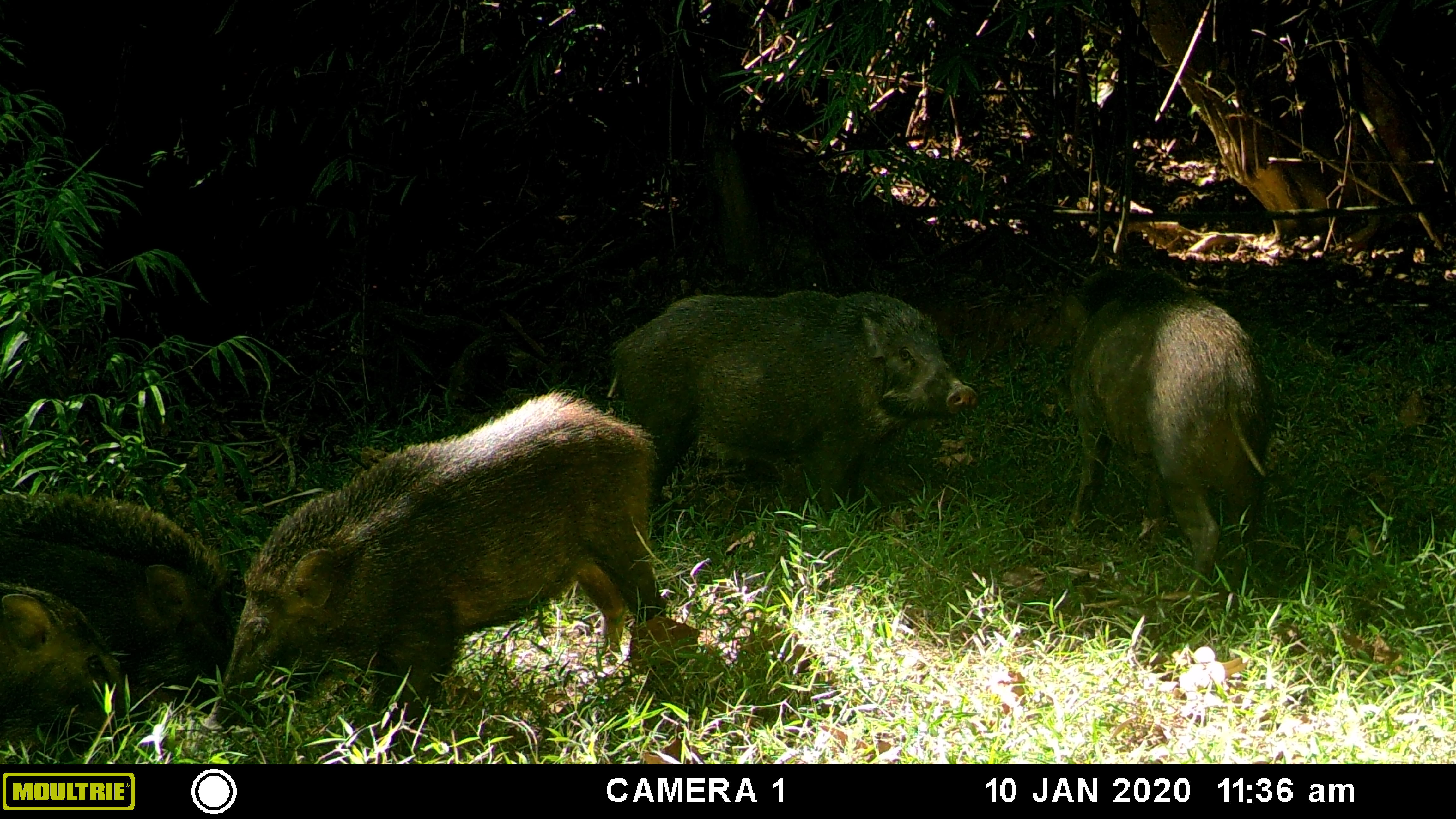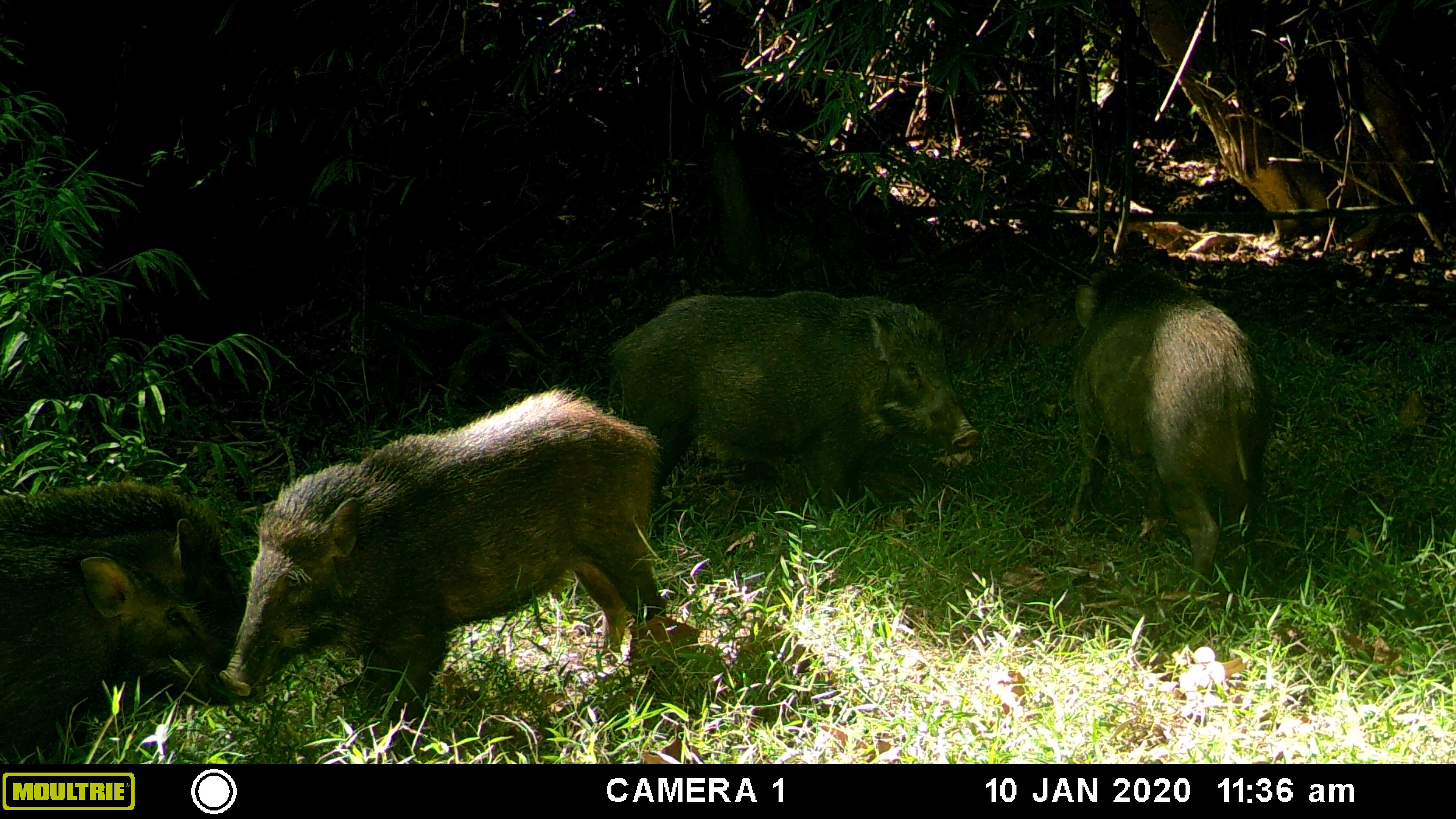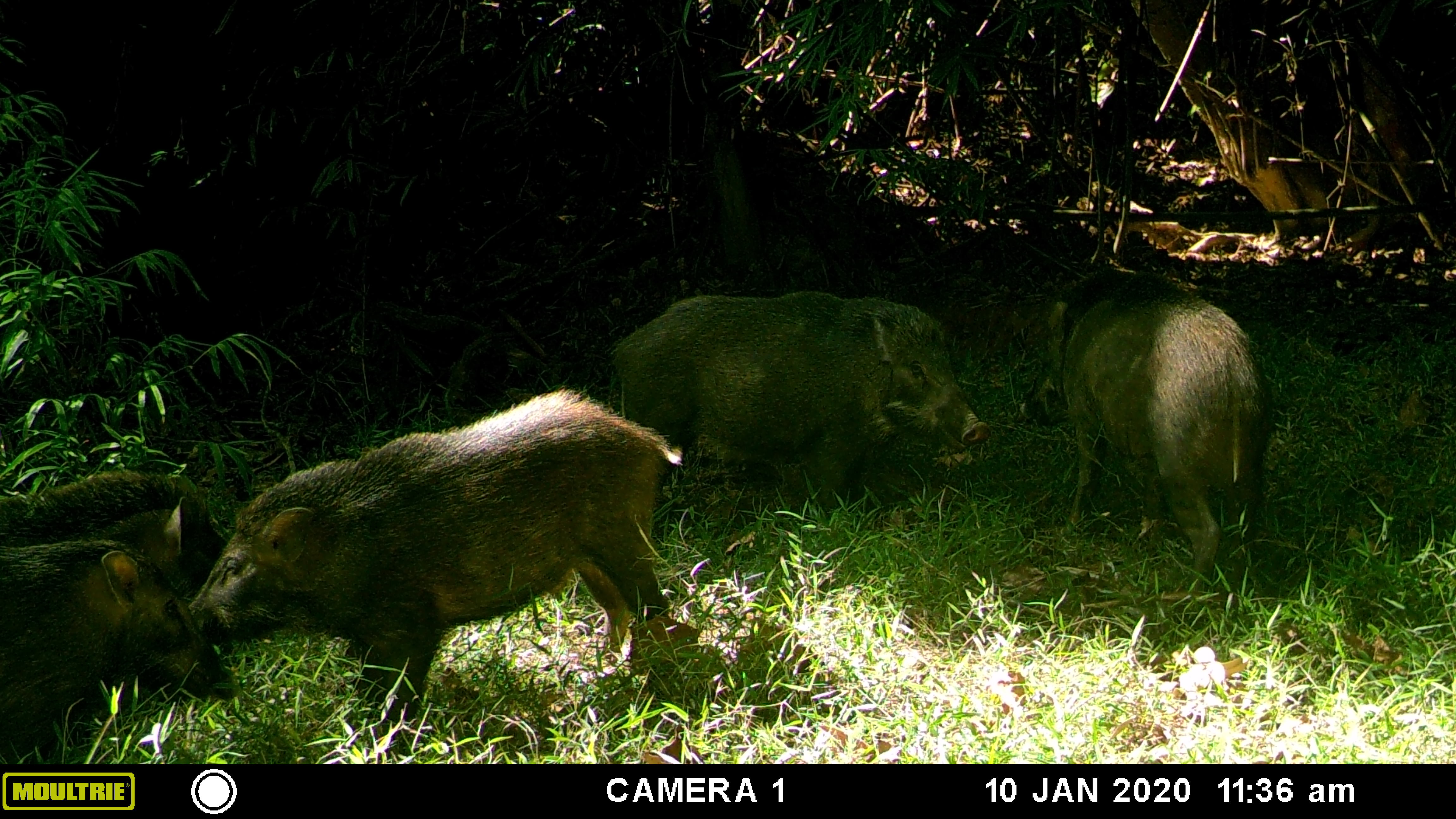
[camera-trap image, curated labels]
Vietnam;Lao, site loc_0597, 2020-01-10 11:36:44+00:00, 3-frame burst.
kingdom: Animalia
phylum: Chordata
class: Mammalia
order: Artiodactyla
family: Suidae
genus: Sus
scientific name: Sus scrofa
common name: eurasian wild pig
Eurasian wild pig (Sus scrofa). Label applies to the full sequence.